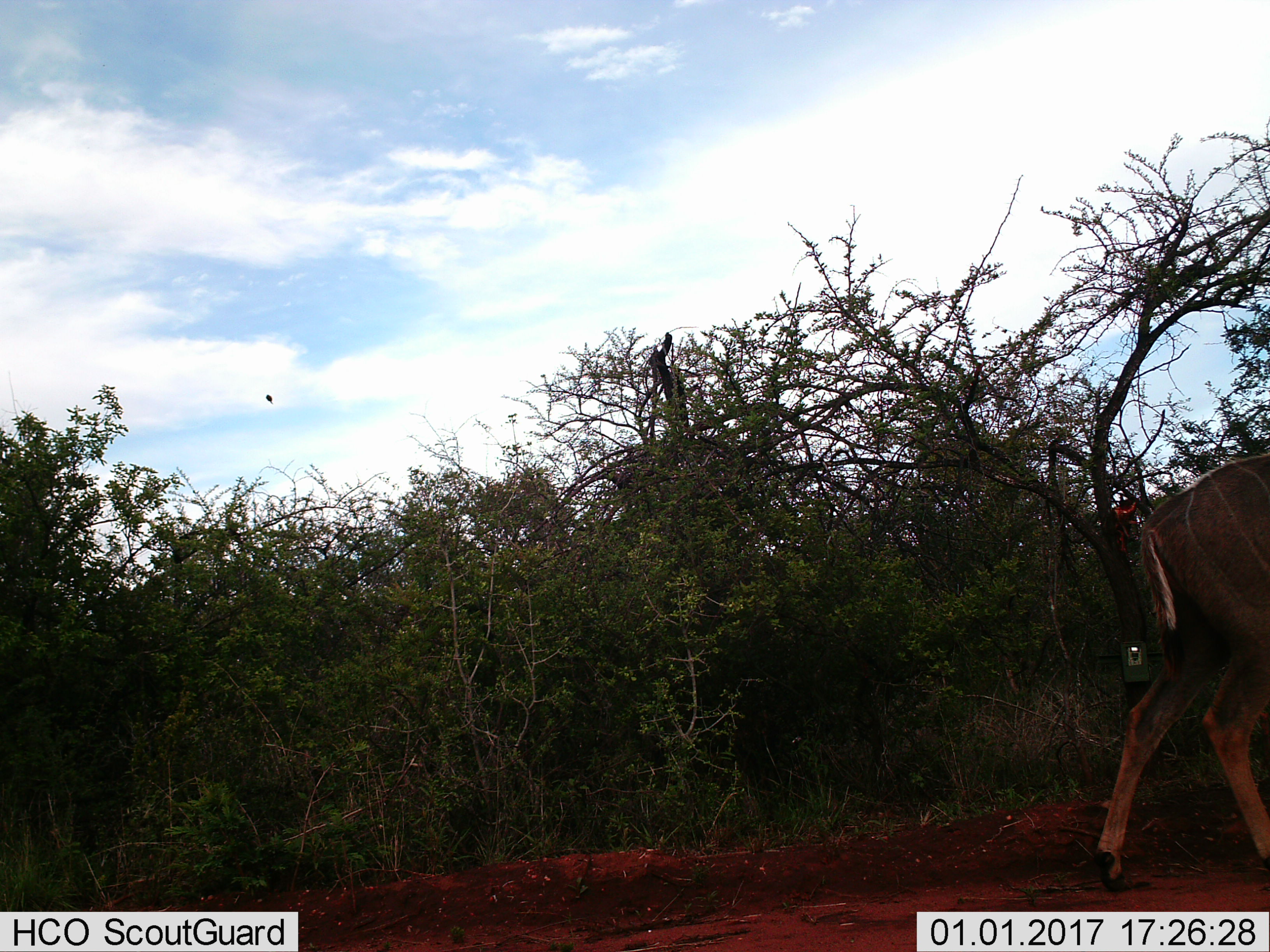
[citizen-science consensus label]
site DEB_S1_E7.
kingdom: Animalia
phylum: Chordata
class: Mammalia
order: Artiodactyla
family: Bovidae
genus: Tragelaphus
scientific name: Tragelaphus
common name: kudu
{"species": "kudu (Tragelaphus)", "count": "1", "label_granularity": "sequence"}